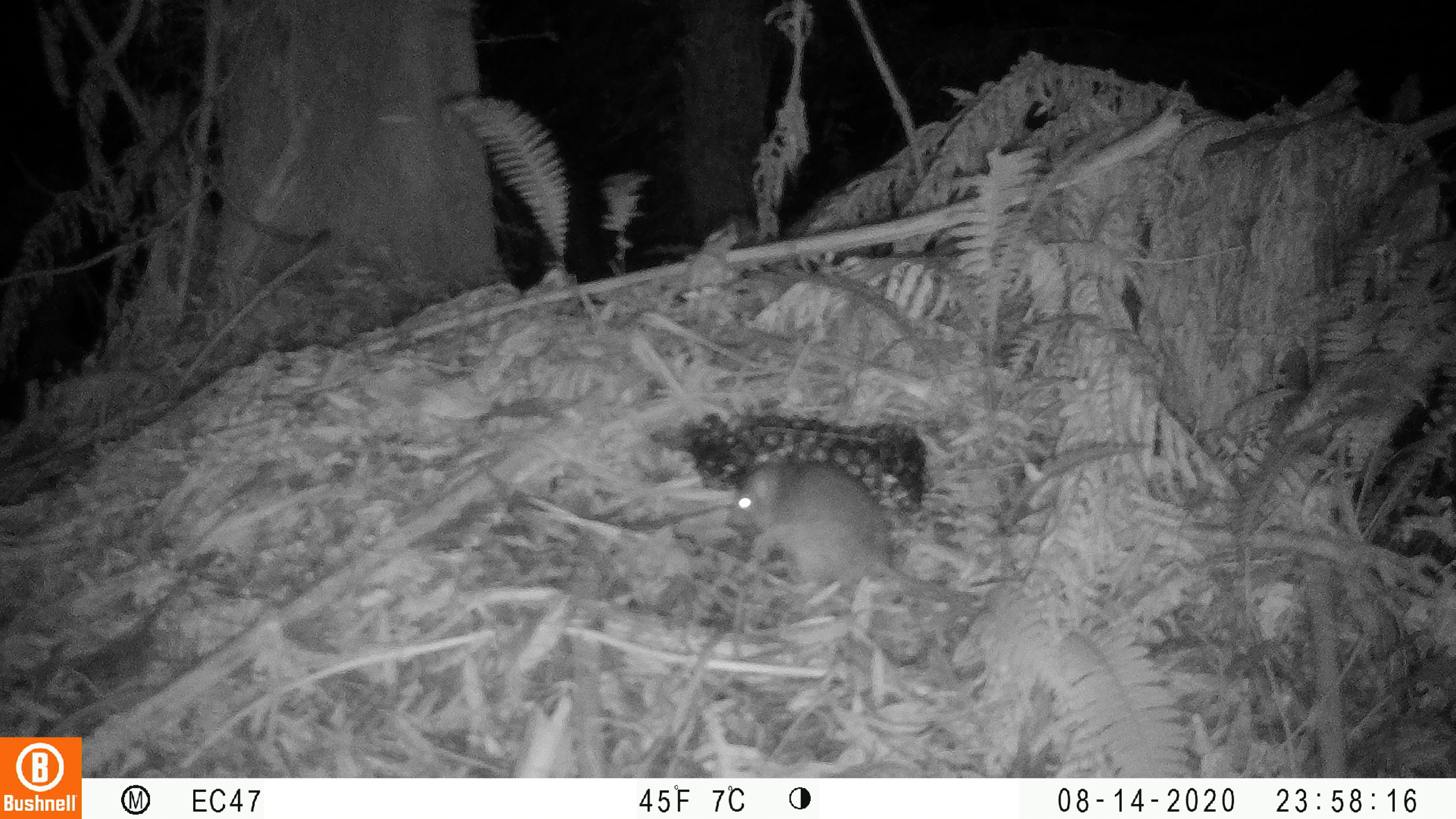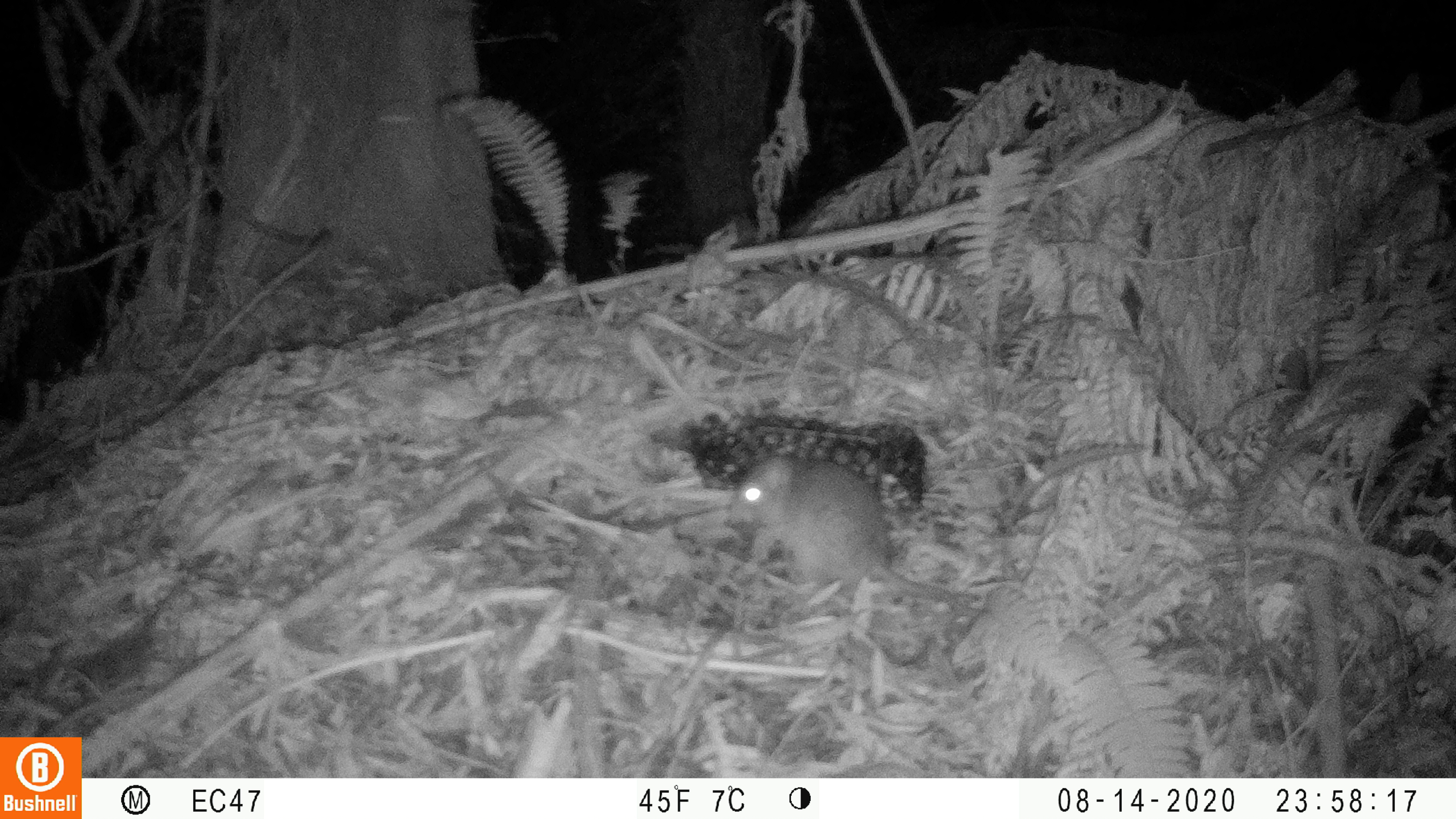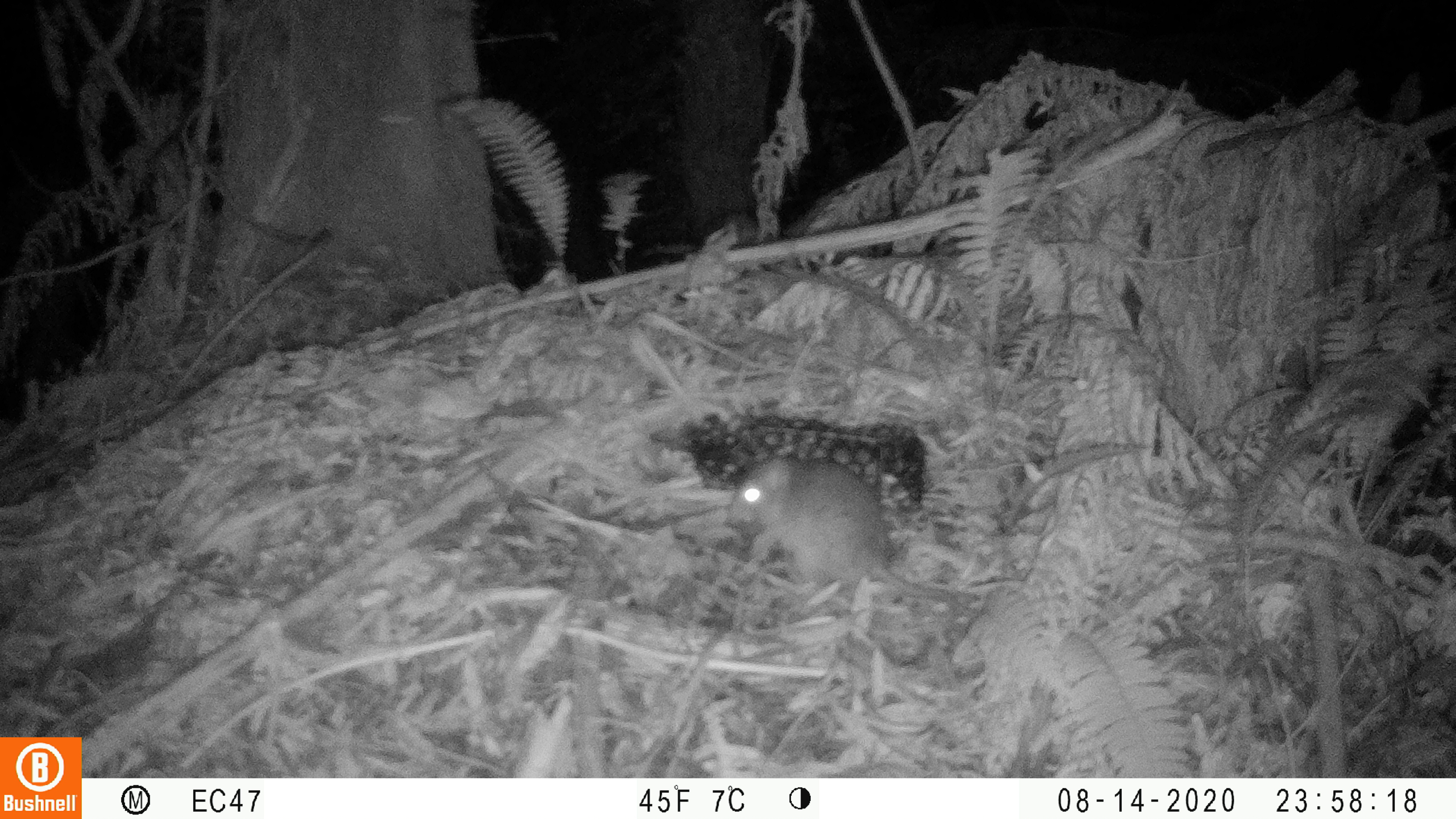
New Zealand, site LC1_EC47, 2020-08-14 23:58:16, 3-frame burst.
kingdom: Animalia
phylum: Chordata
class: Mammalia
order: Rodentia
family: Muridae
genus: Rattus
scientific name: Rattus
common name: rat